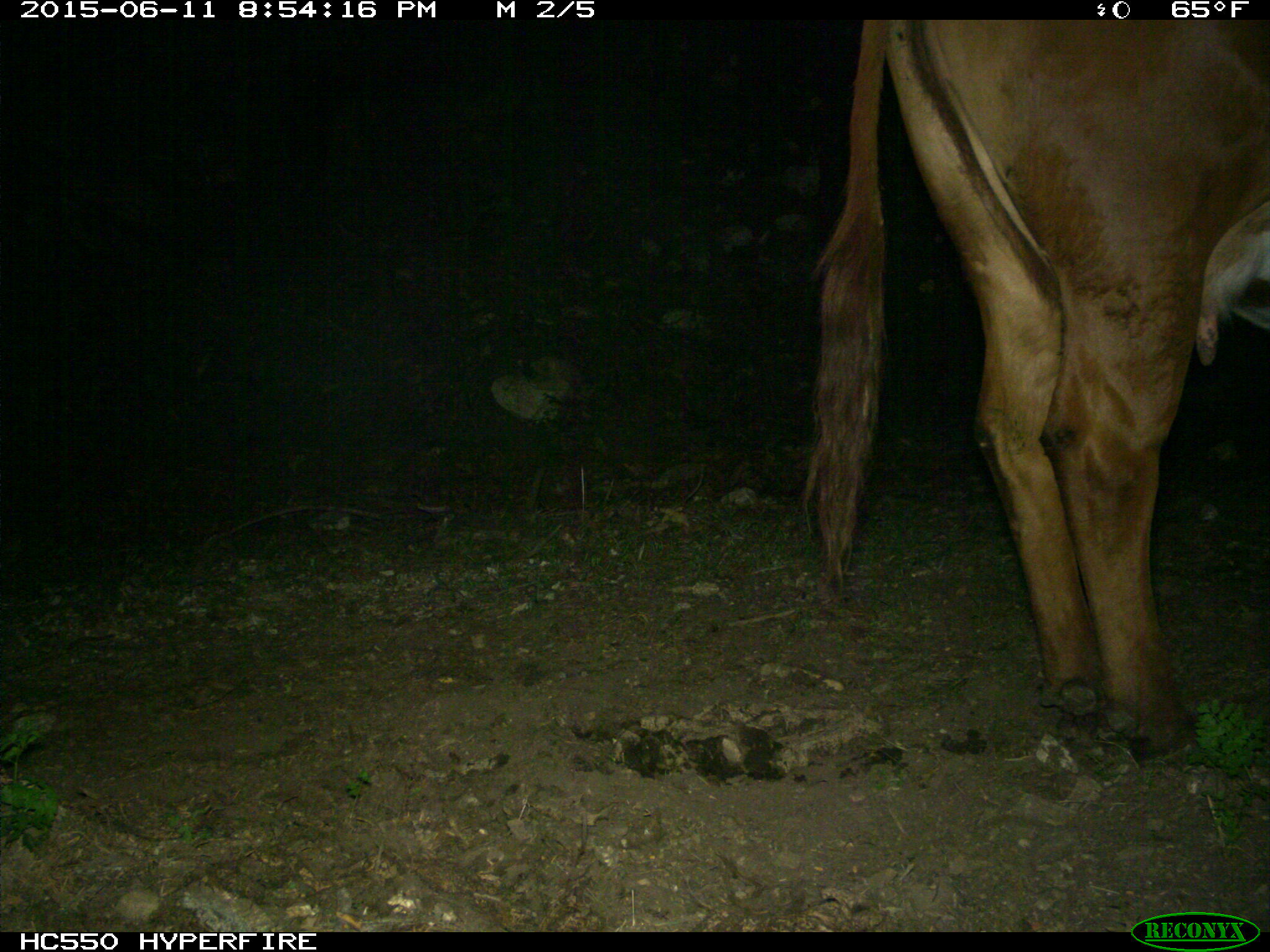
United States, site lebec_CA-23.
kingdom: Animalia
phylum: Chordata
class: Mammalia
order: Artiodactyla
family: Bovidae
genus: Bos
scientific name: Bos taurus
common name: domestic cow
Bos taurus (domestic cow).